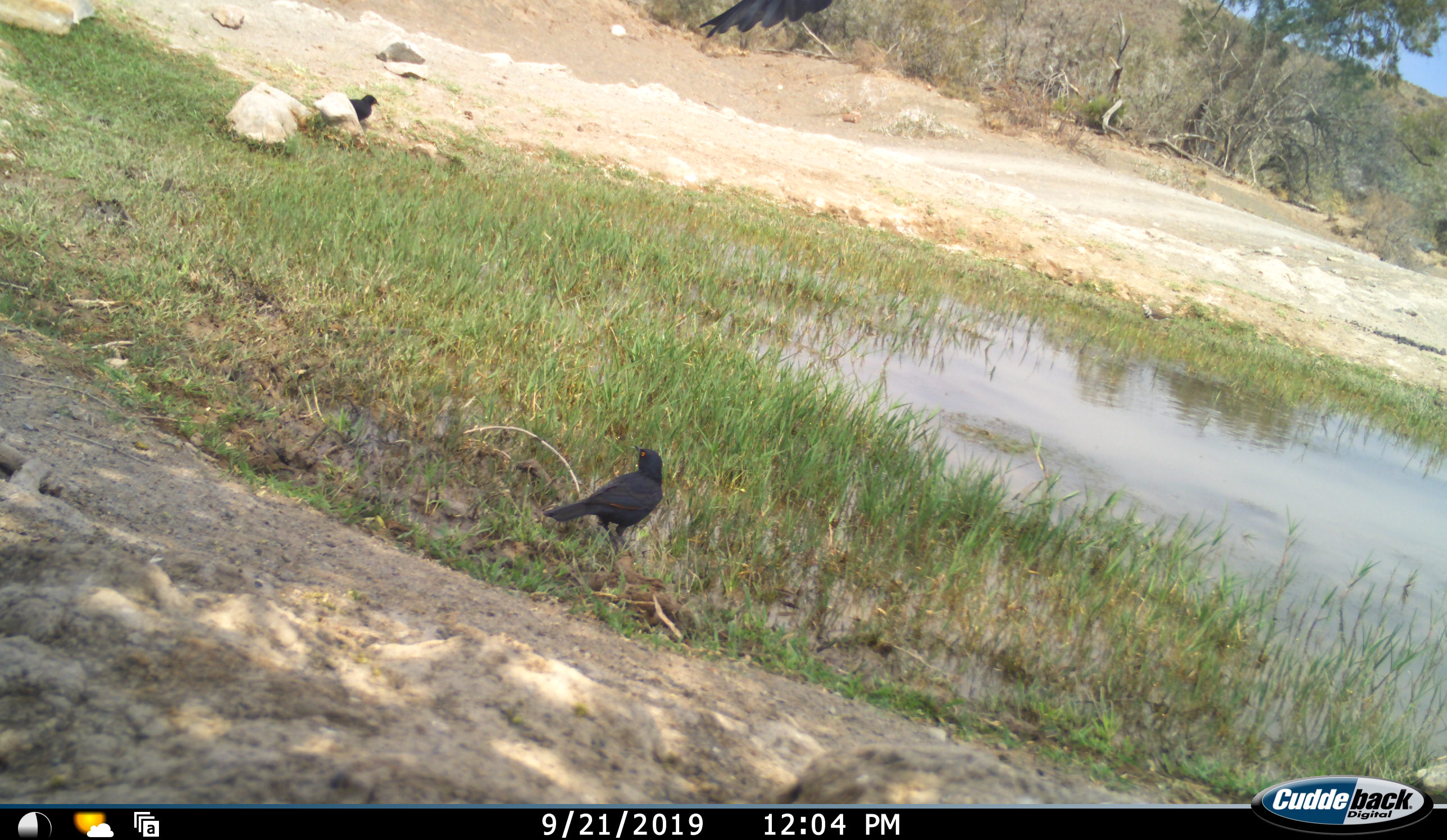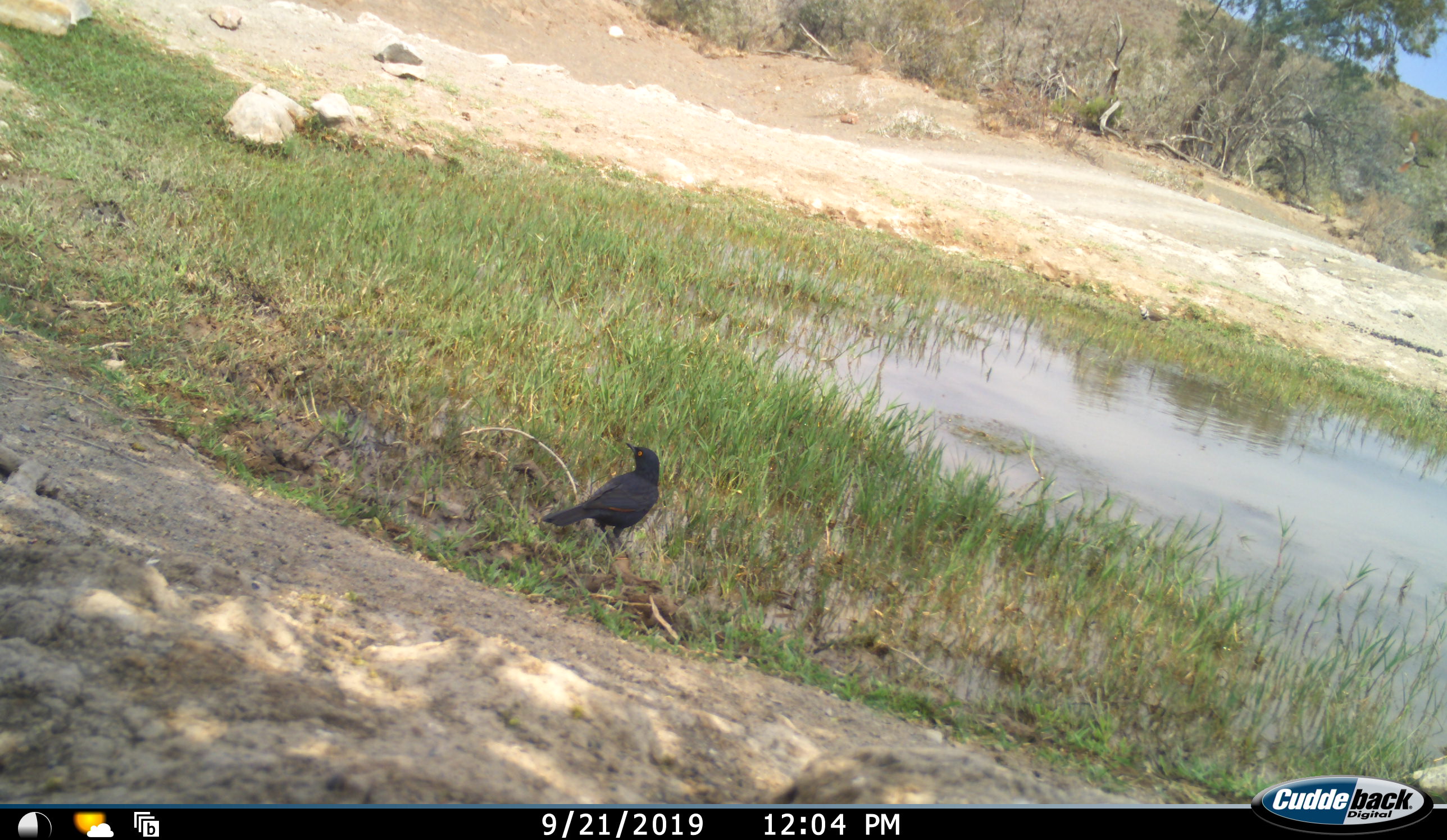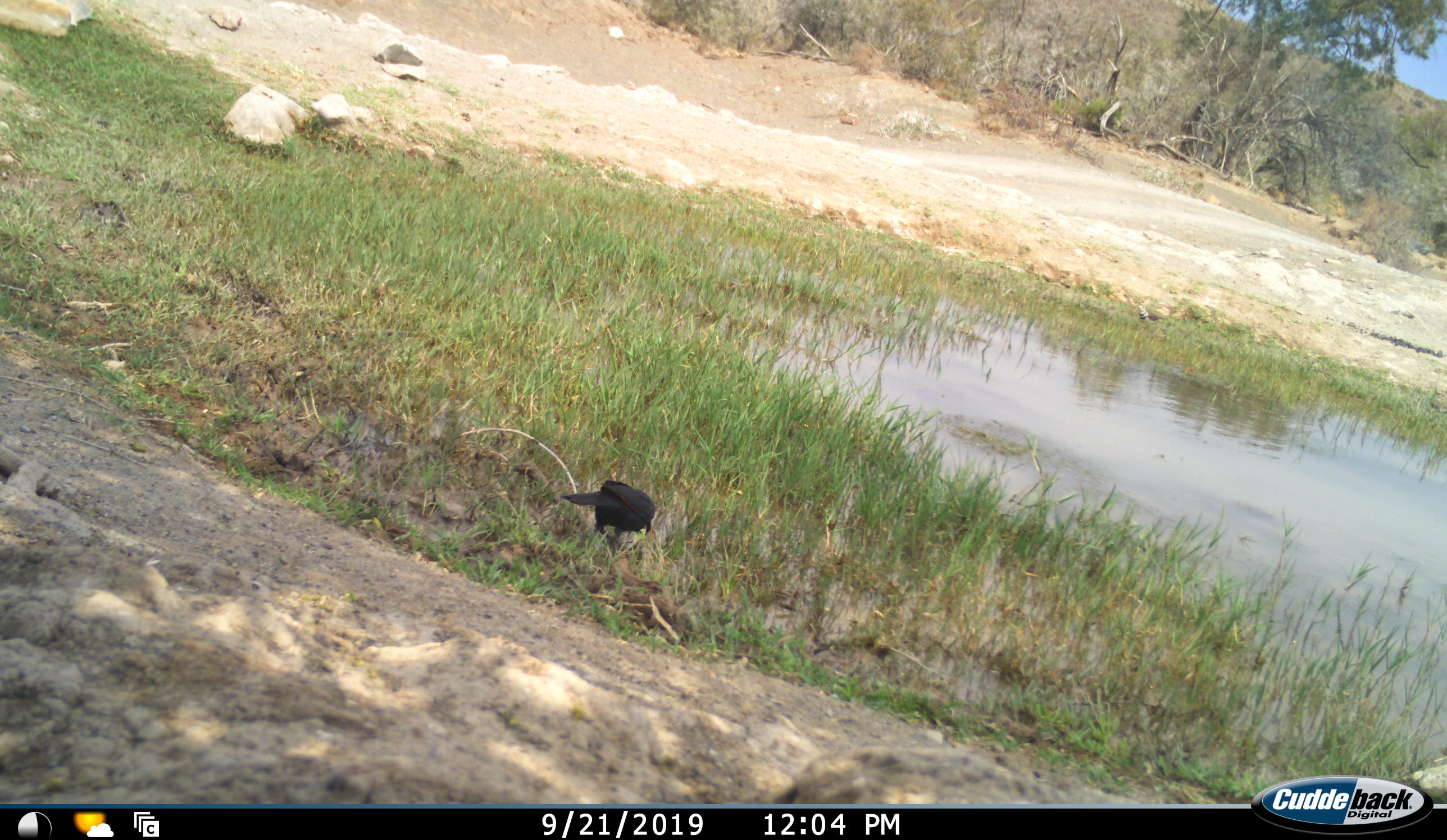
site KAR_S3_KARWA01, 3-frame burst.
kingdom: Animalia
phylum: Chordata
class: Aves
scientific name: Aves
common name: bird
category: birdother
Birdother (bird) (Aves), count 3. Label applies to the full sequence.